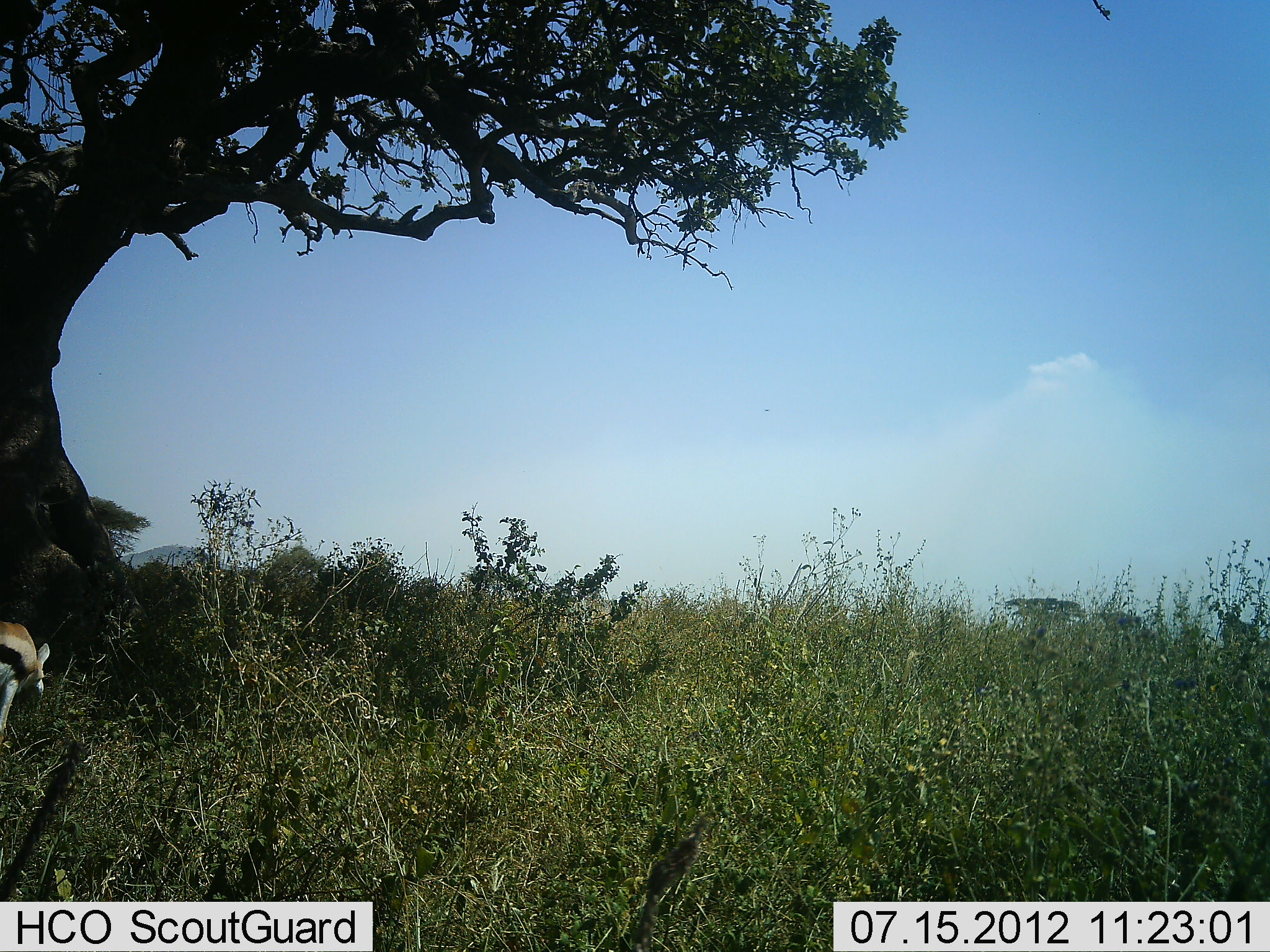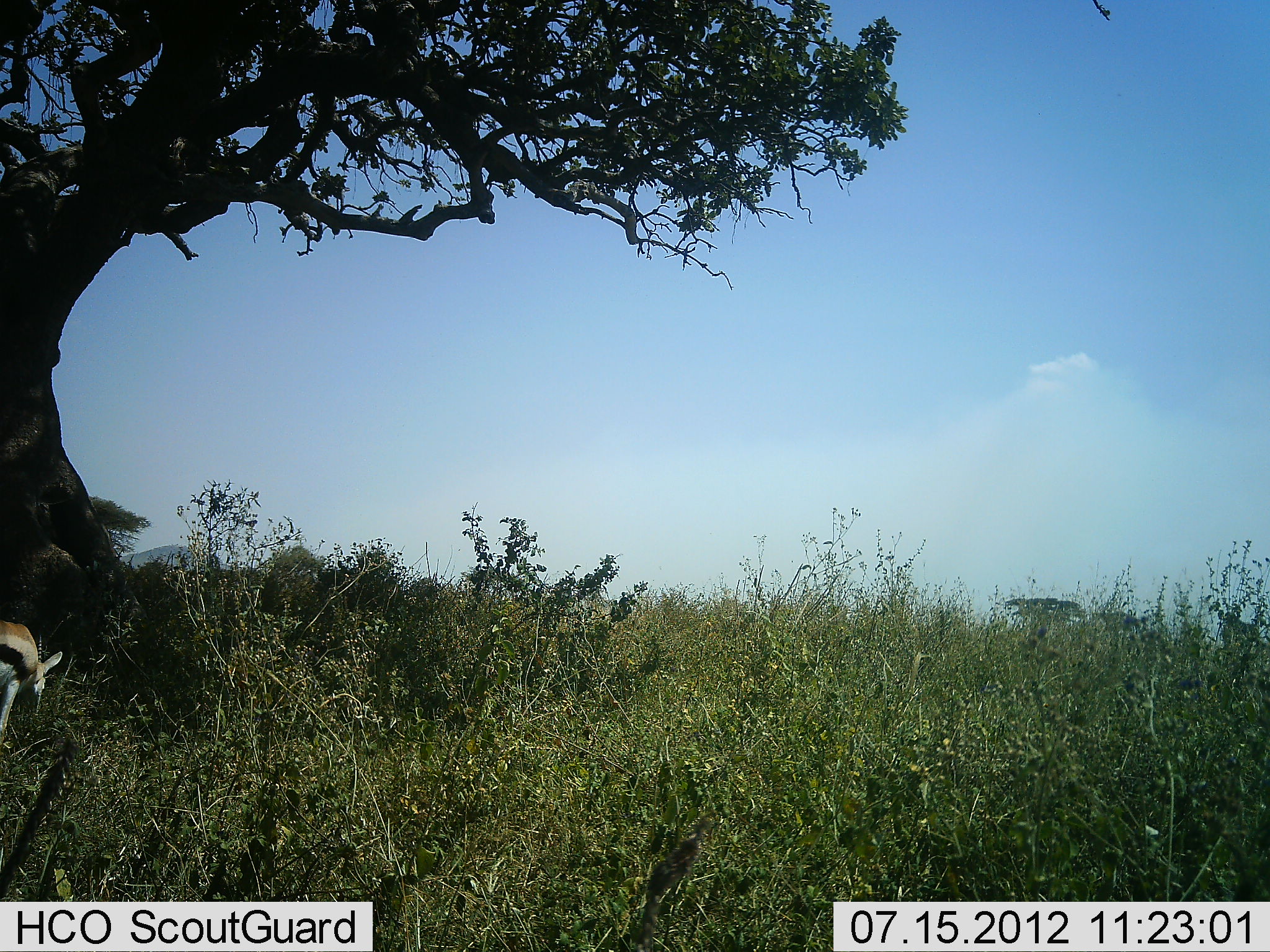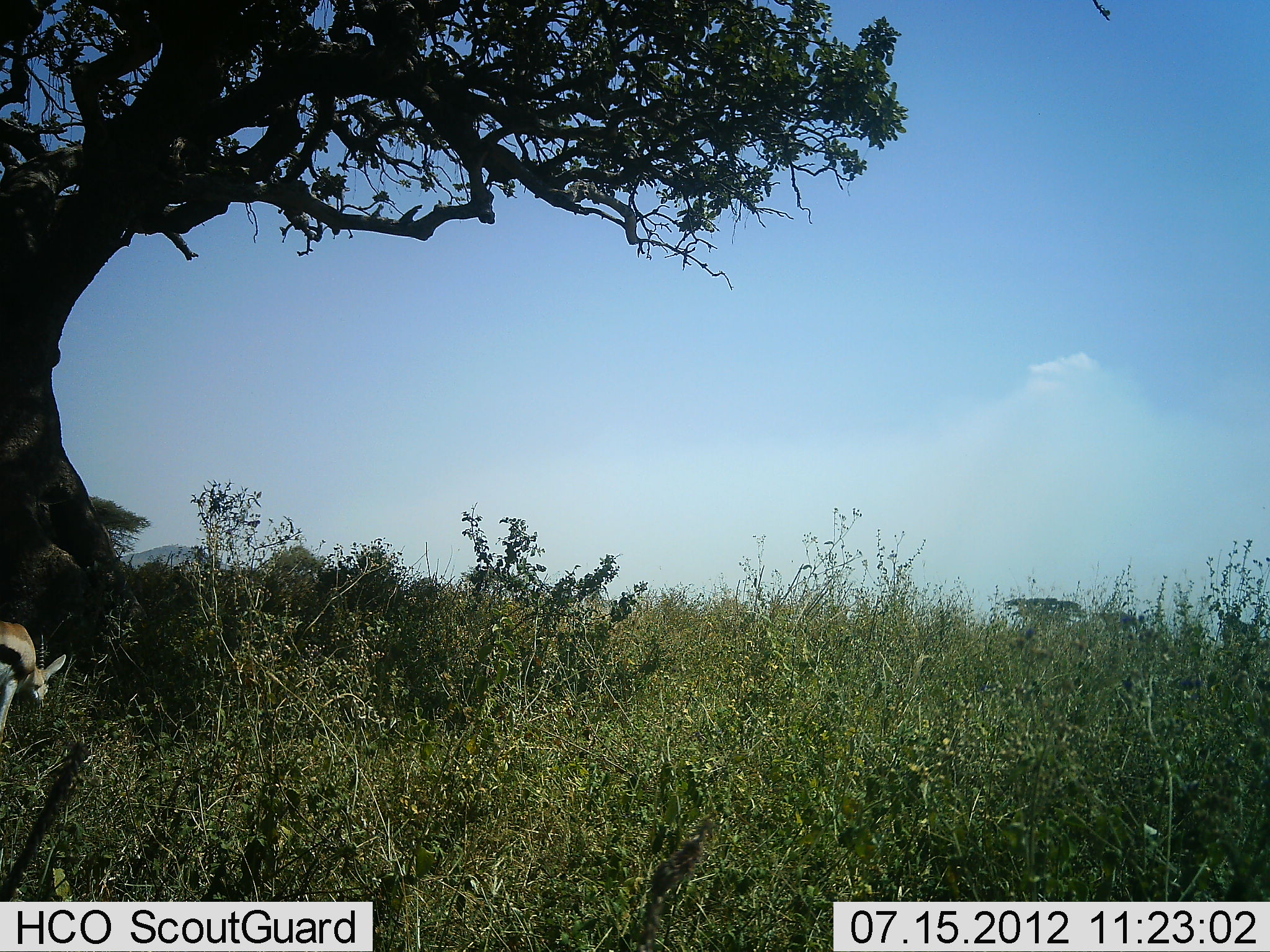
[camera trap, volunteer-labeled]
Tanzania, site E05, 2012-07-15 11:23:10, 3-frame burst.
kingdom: Animalia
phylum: Chordata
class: Mammalia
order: Artiodactyla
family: Bovidae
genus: Eudorcas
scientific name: Eudorcas thomsonii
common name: thomson's gazelle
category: gazellethomsons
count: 1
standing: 30%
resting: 0%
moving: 0%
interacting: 0%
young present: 0%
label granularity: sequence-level